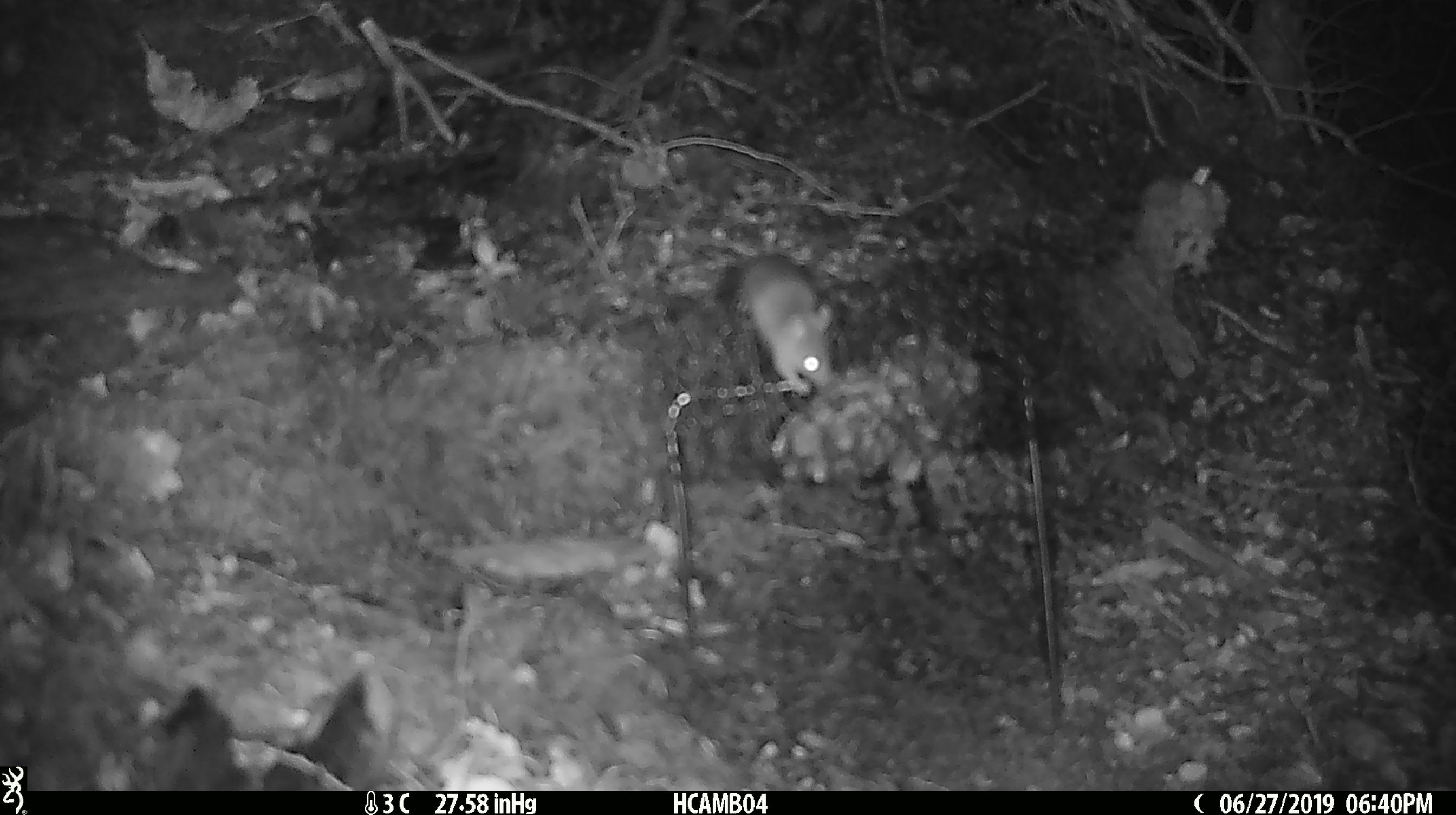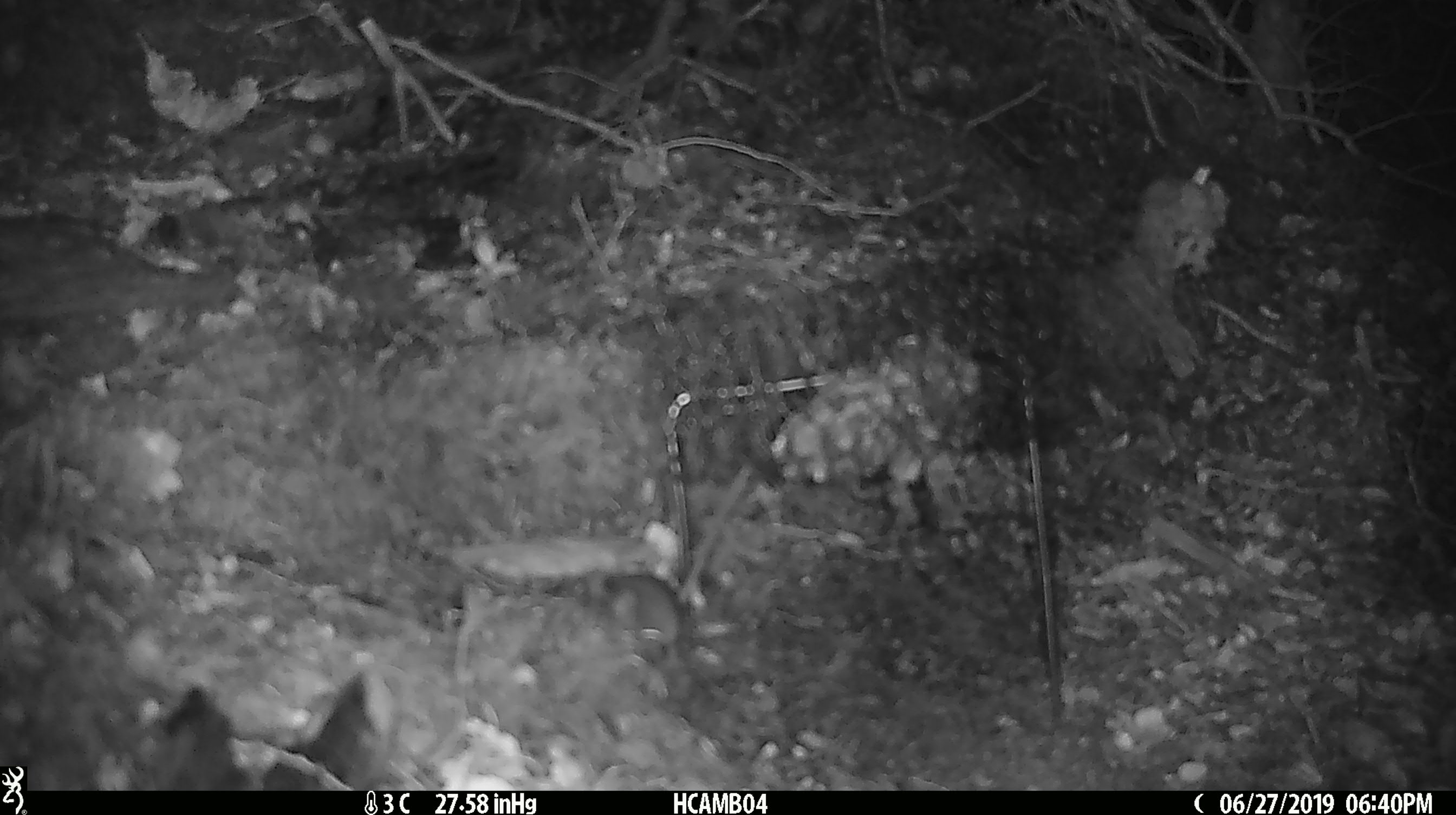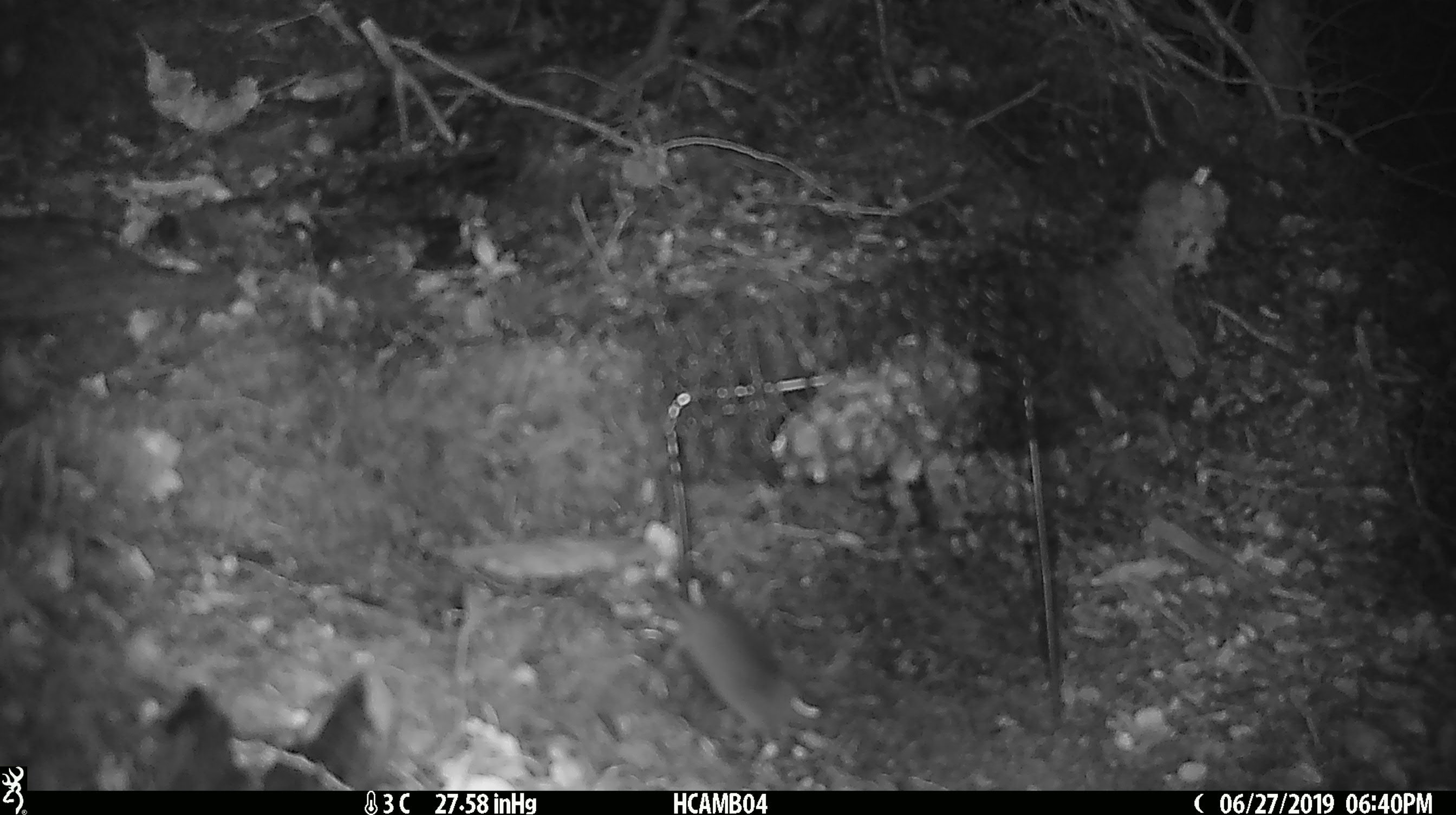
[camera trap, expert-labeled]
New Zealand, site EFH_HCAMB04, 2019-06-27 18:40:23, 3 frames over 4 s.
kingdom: Animalia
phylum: Chordata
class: Mammalia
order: Rodentia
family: Muridae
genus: Mus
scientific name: Mus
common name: mouse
Mouse (Mus).